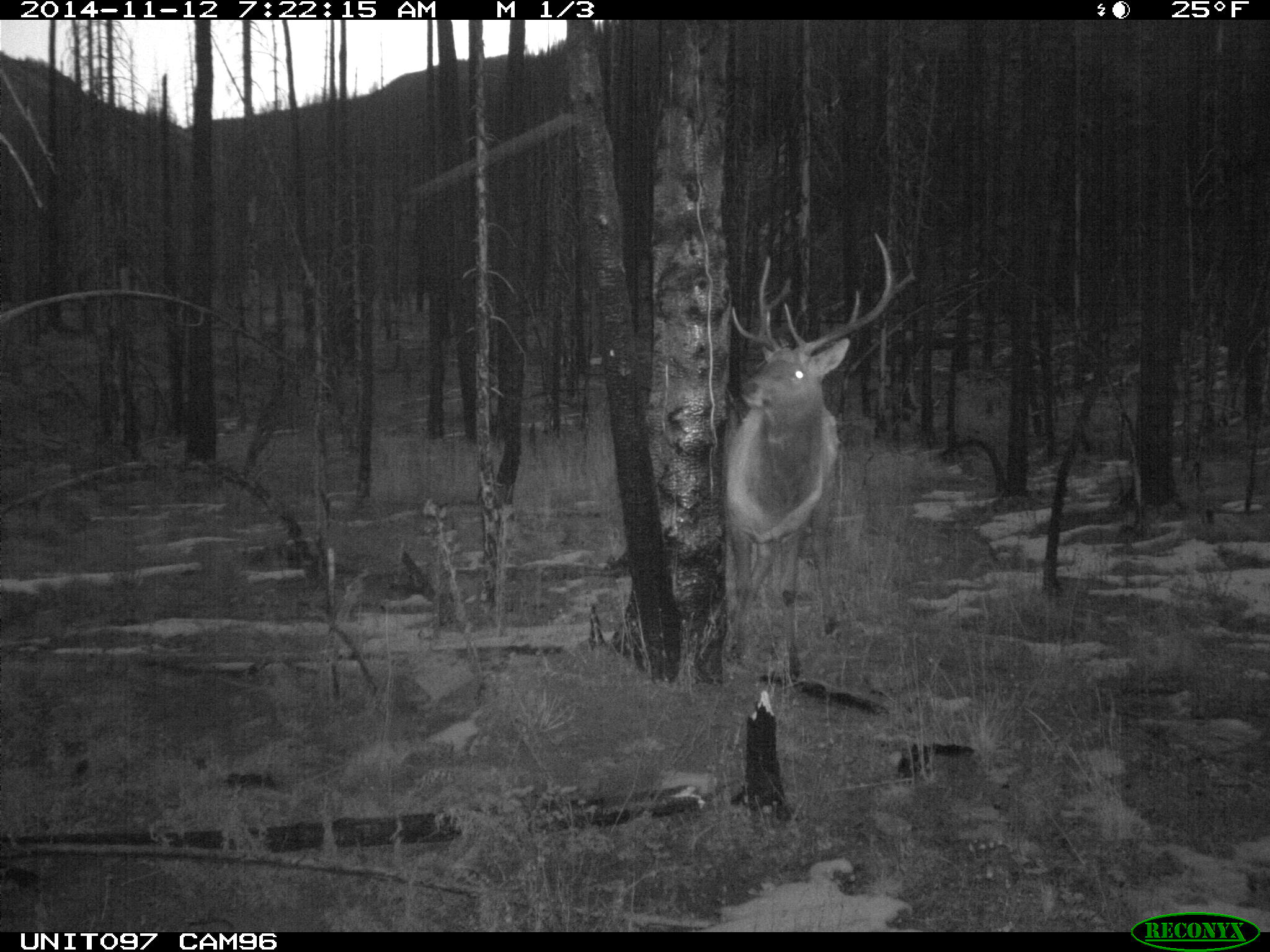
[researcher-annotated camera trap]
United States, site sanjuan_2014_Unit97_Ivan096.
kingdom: Animalia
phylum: Chordata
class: Mammalia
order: Artiodactyla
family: Cervidae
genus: Cervus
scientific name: Cervus elaphus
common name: red deer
Cervus elaphus (red deer).